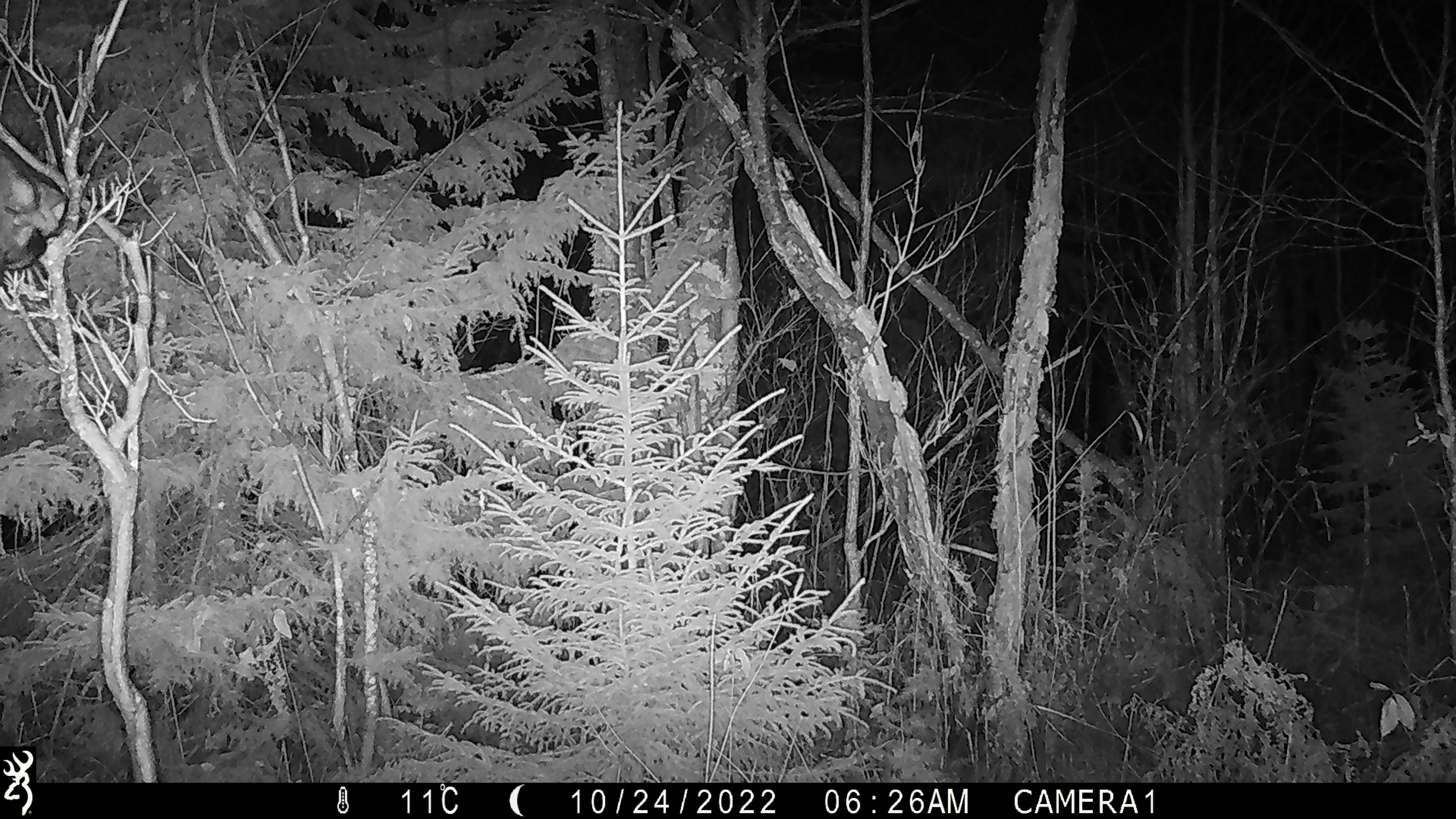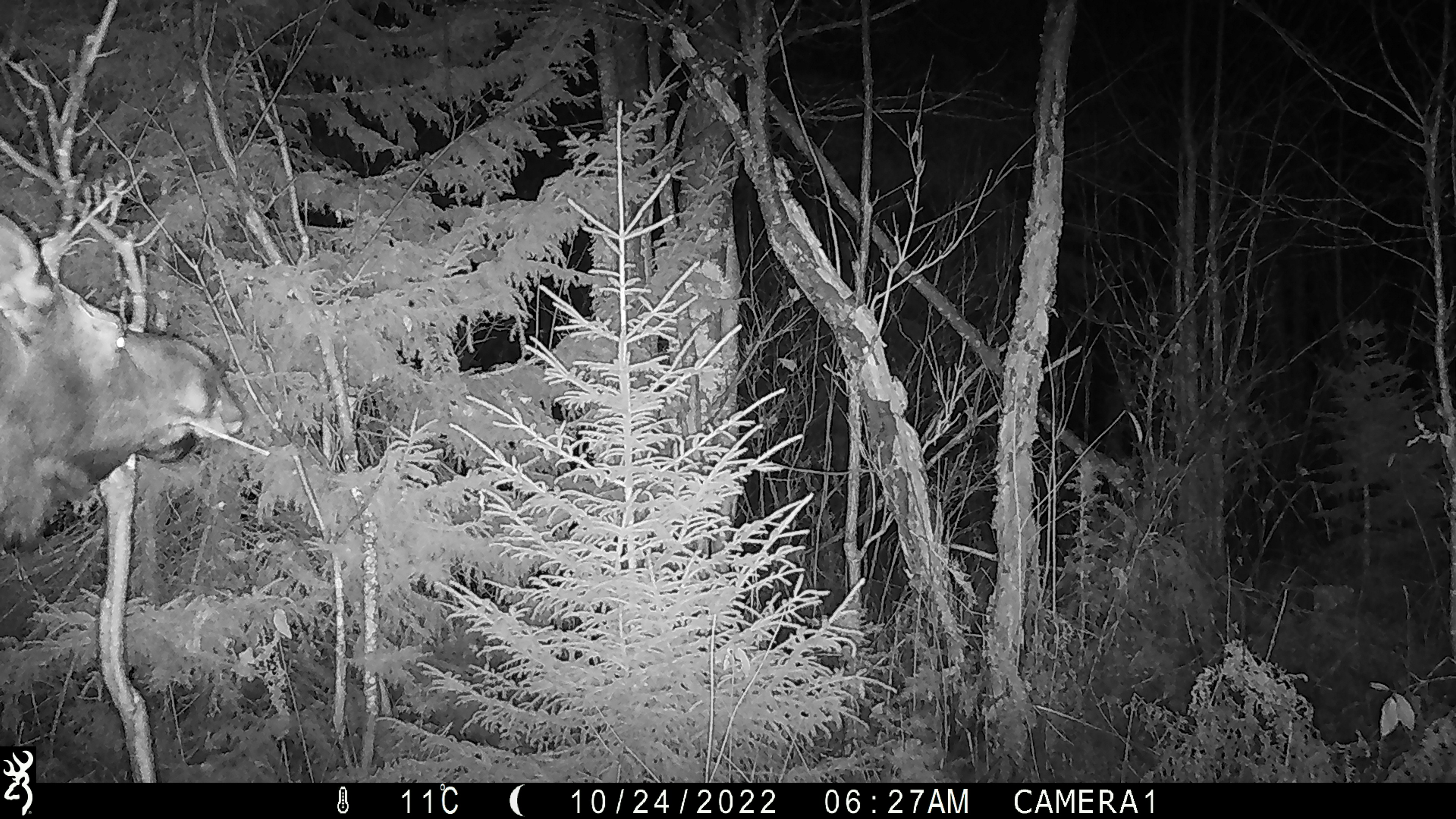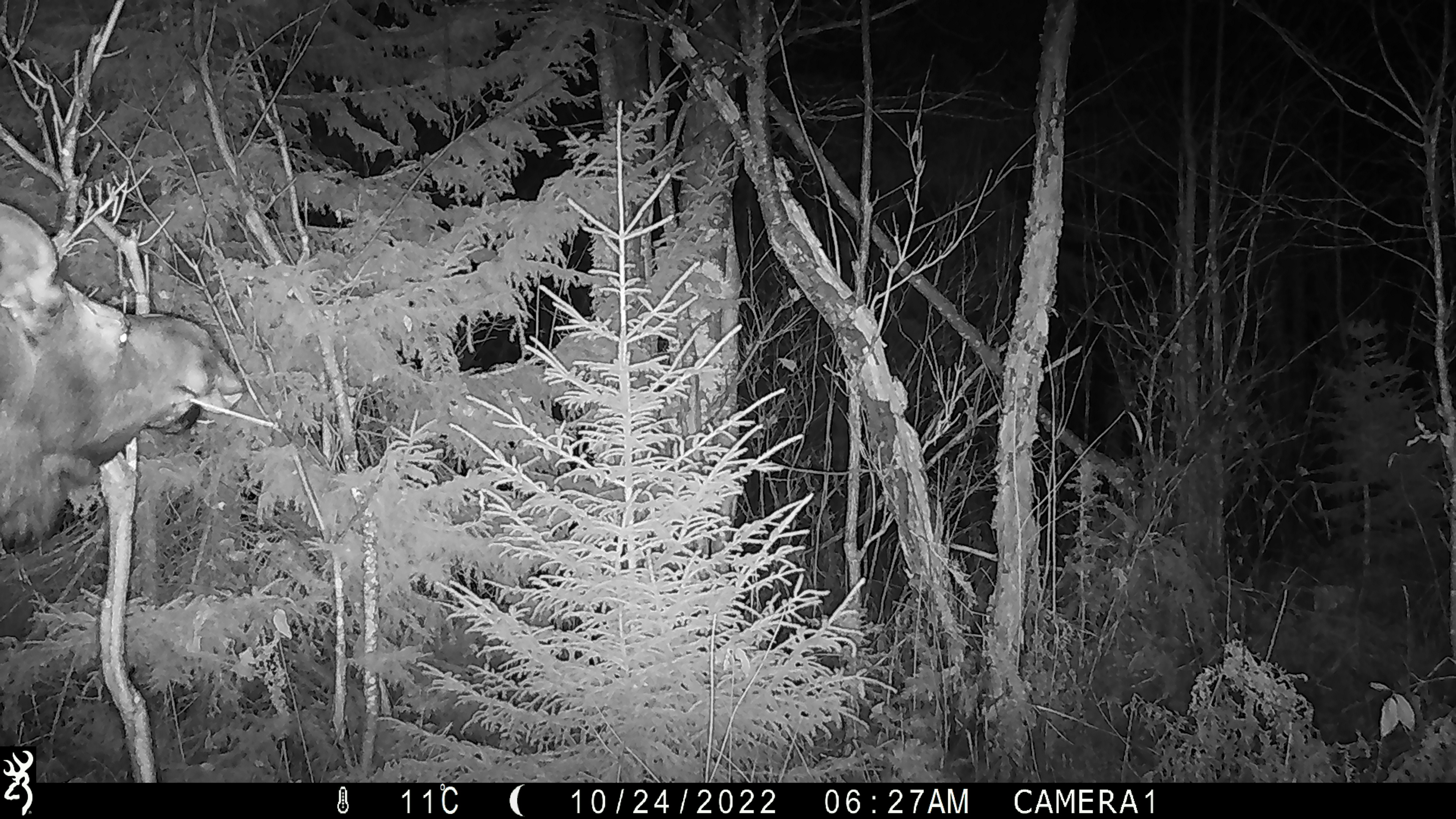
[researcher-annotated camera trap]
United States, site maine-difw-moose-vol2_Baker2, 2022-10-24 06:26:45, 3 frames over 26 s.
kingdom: Animalia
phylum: Chordata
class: Mammalia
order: Artiodactyla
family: Cervidae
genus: Alces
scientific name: Alces alces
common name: moose